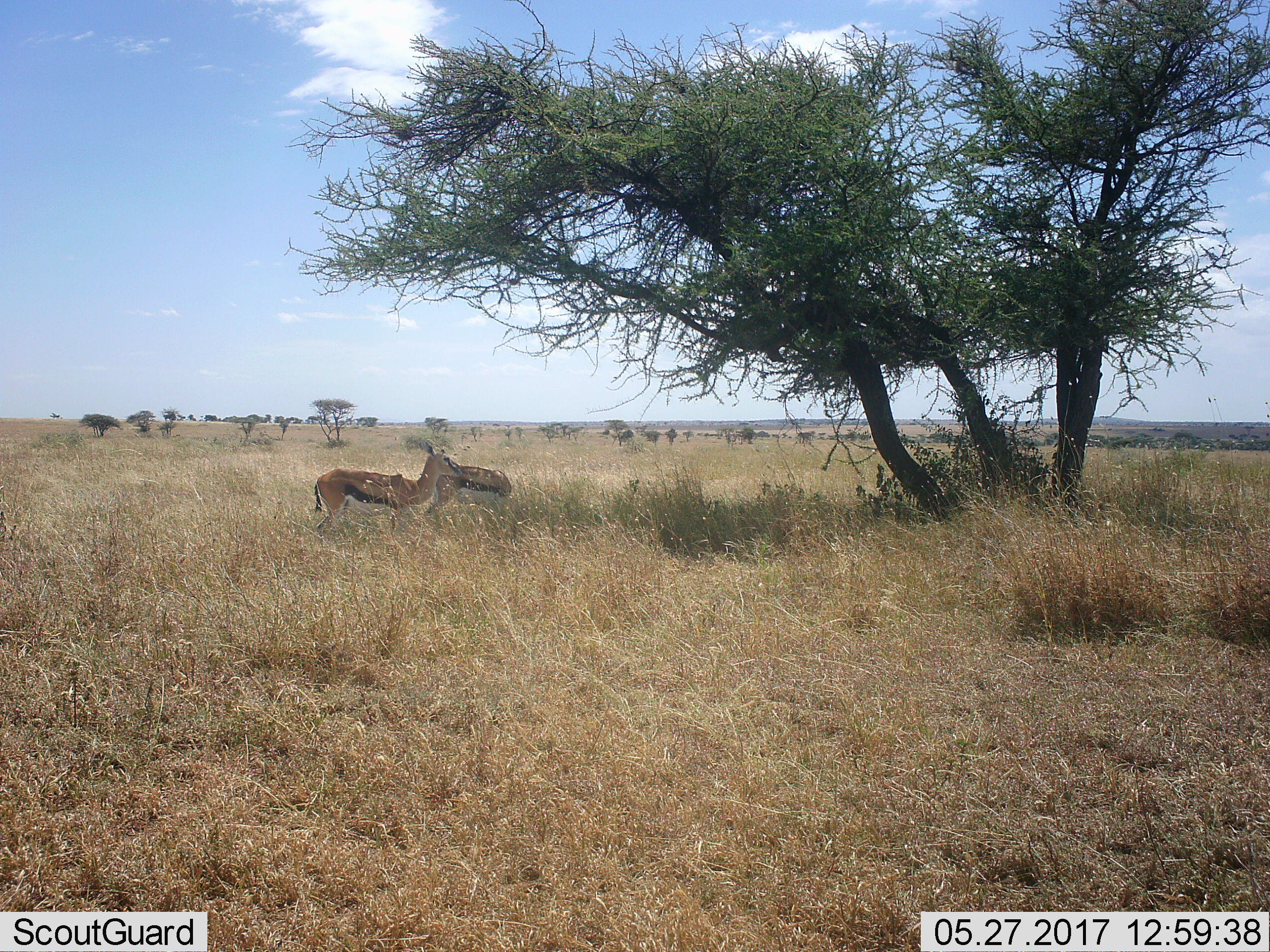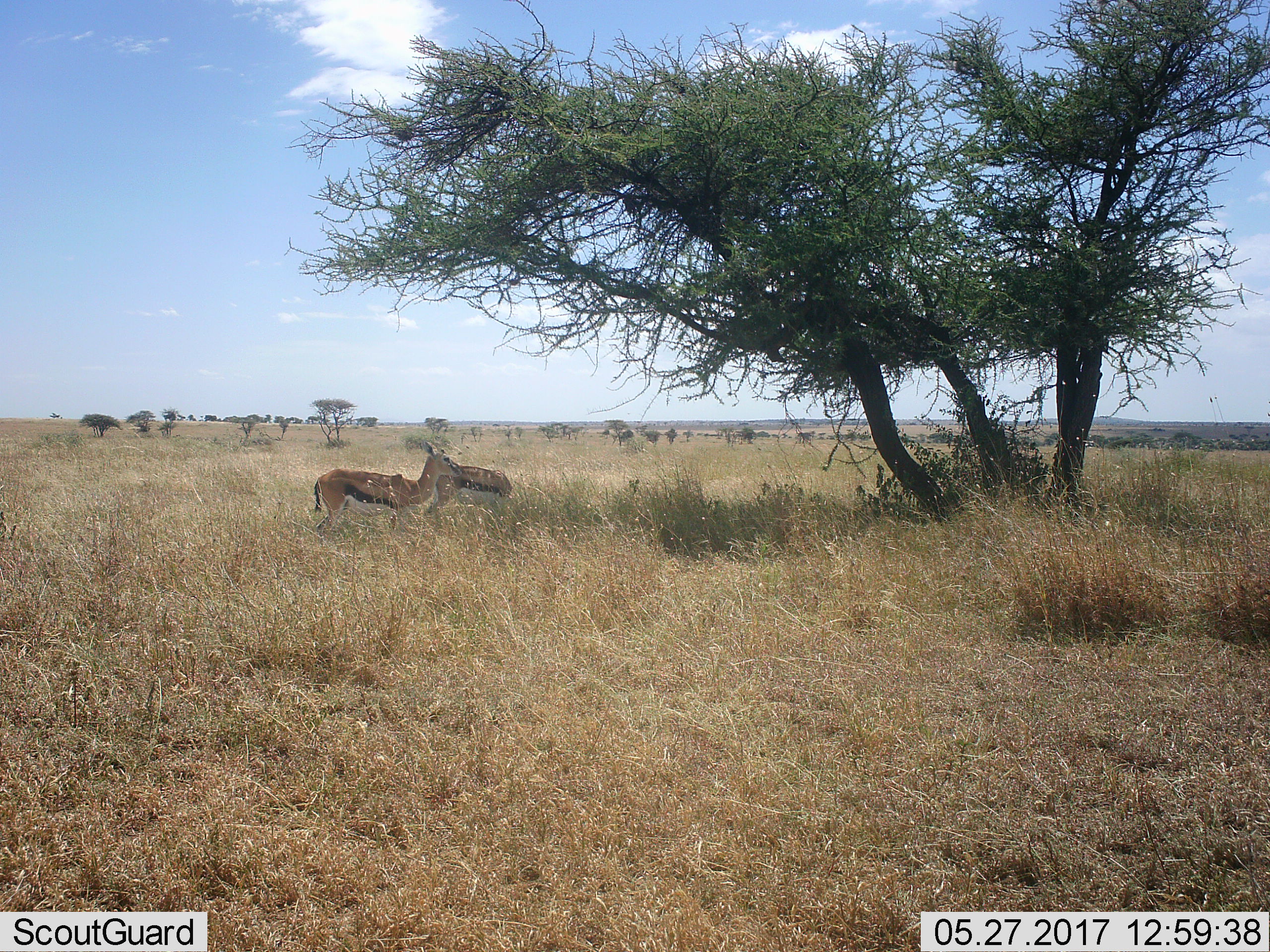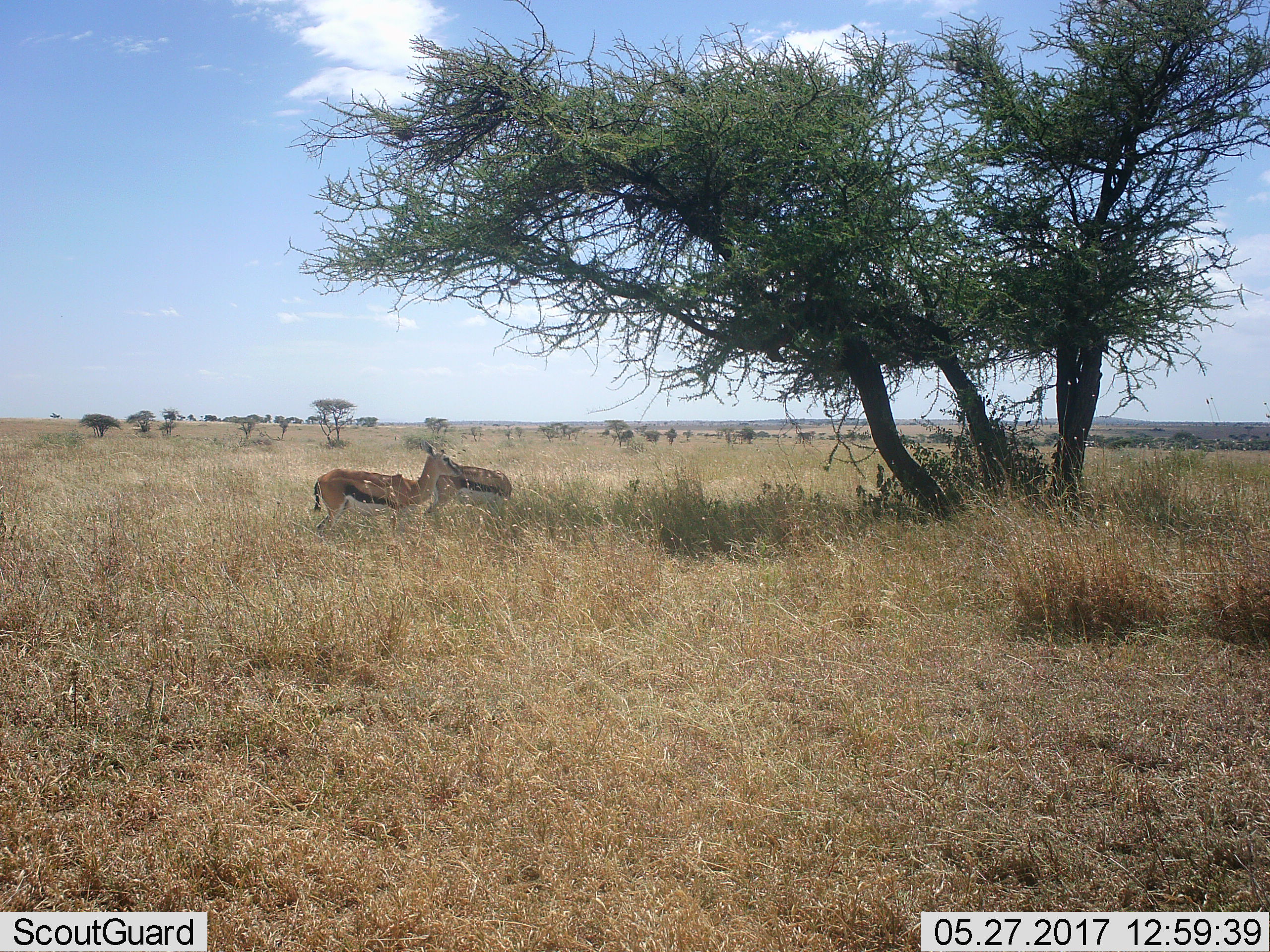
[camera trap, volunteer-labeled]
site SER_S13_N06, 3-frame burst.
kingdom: Animalia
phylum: Chordata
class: Mammalia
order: Artiodactyla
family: Bovidae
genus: Eudorcas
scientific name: Eudorcas thomsonii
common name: thomson's gazelle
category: gazellethomsons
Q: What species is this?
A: Gazellethomsons (thomson's gazelle) (Eudorcas thomsonii).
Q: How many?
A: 2.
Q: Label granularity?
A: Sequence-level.